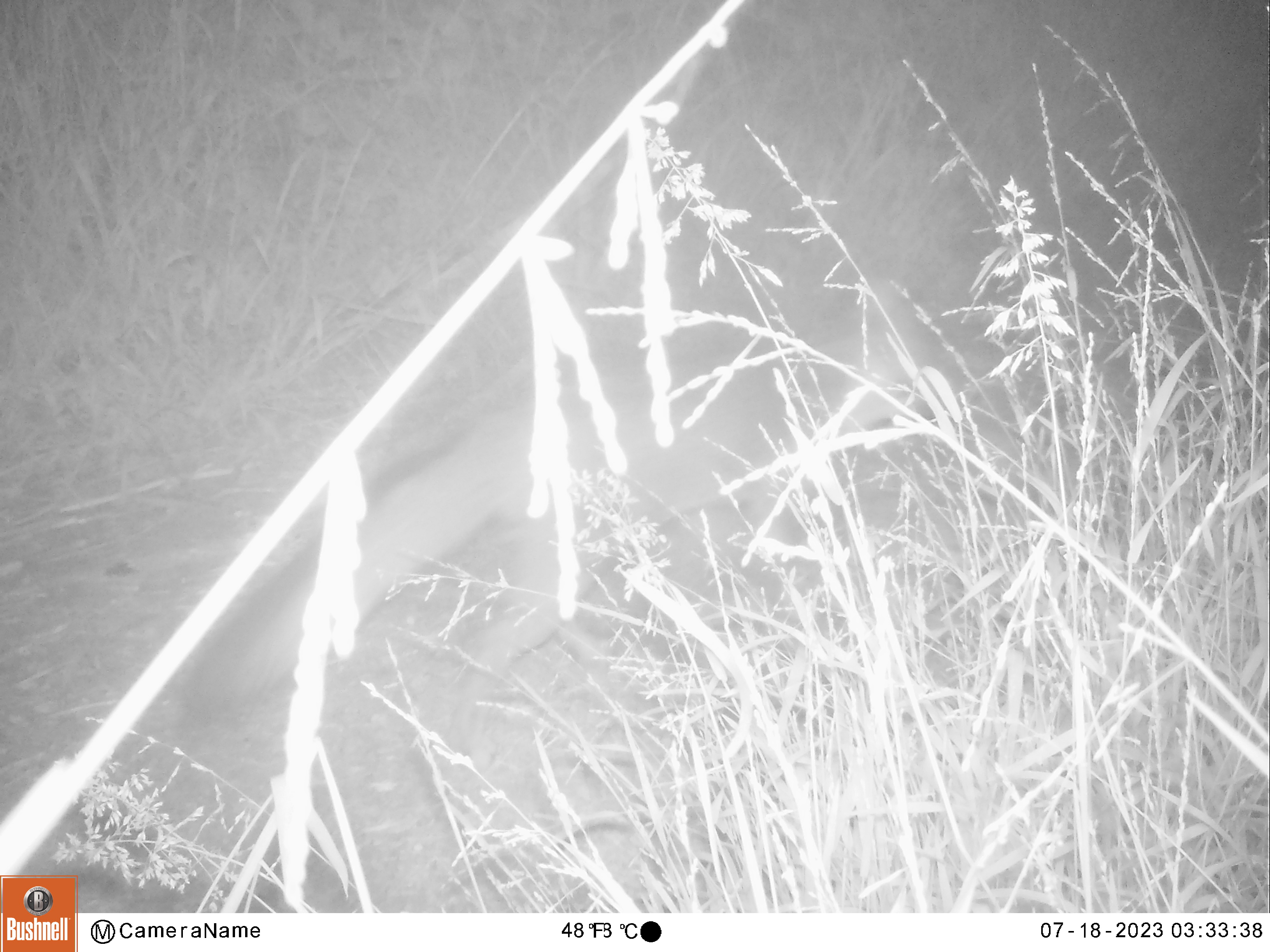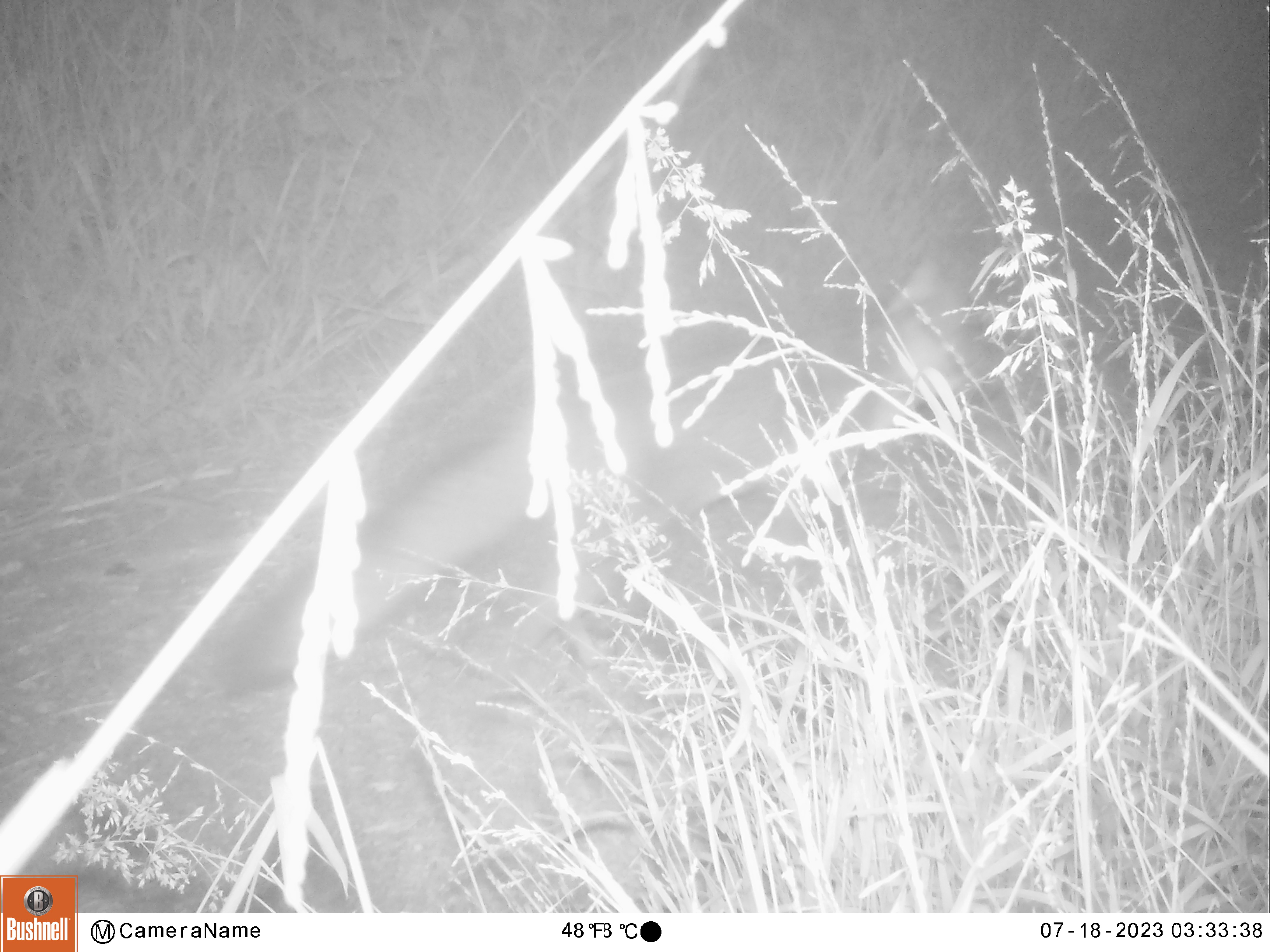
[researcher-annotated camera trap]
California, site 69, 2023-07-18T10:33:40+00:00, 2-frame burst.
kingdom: Animalia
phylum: Chordata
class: Mammalia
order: Carnivora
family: Canidae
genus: Urocyon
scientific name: Urocyon cinereoargenteus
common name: gray fox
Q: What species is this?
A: Gray fox (Urocyon cinereoargenteus).